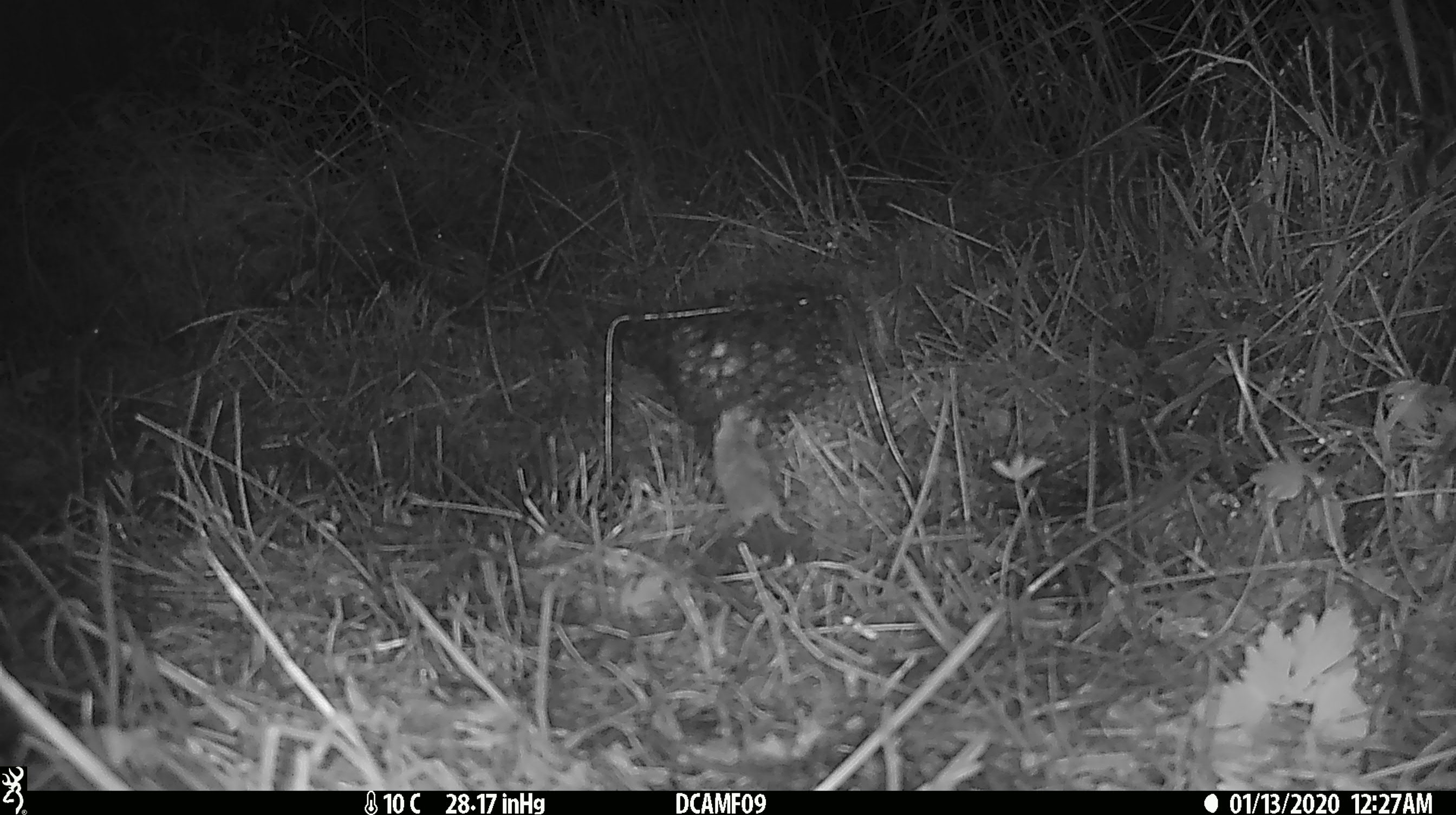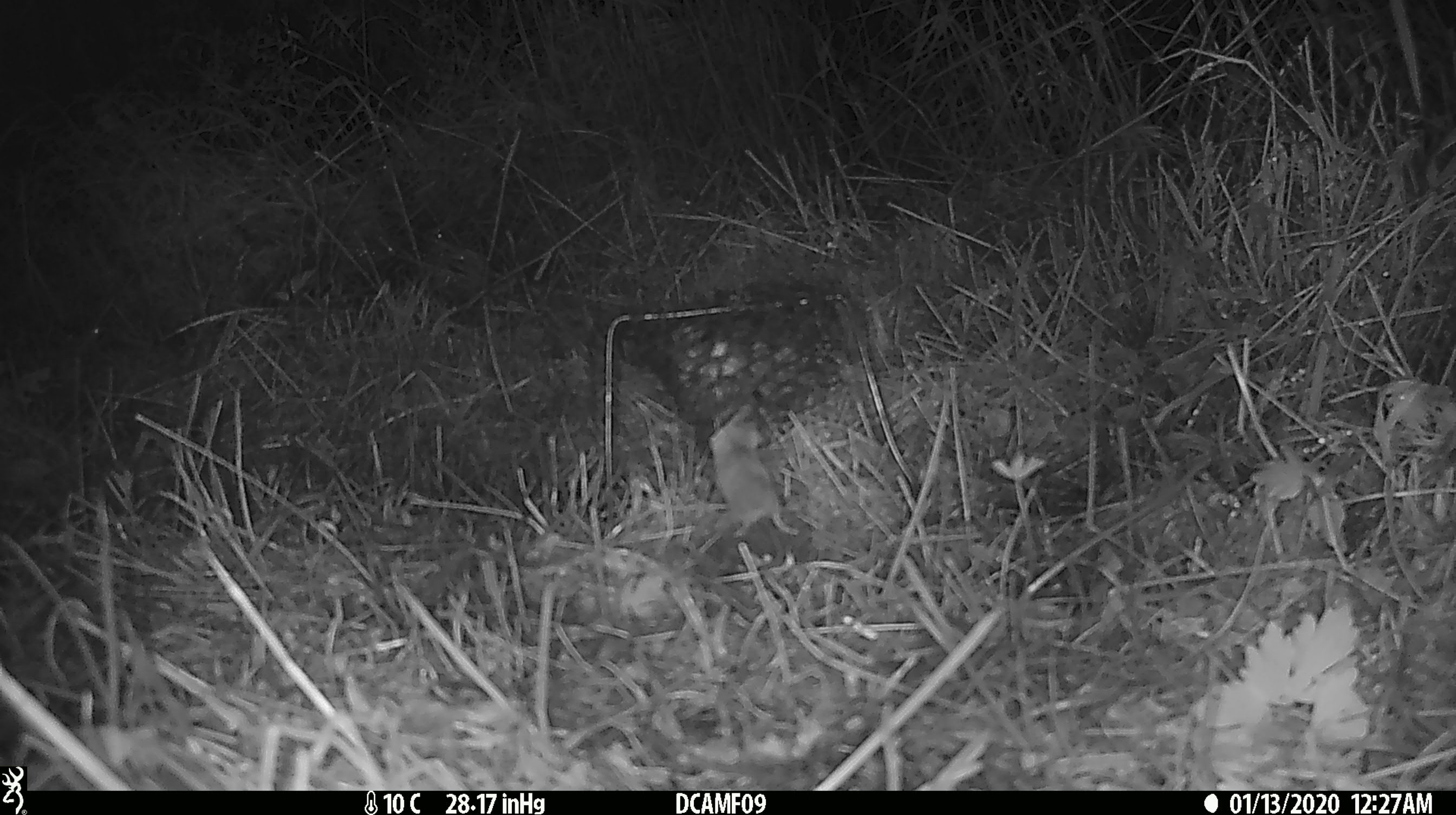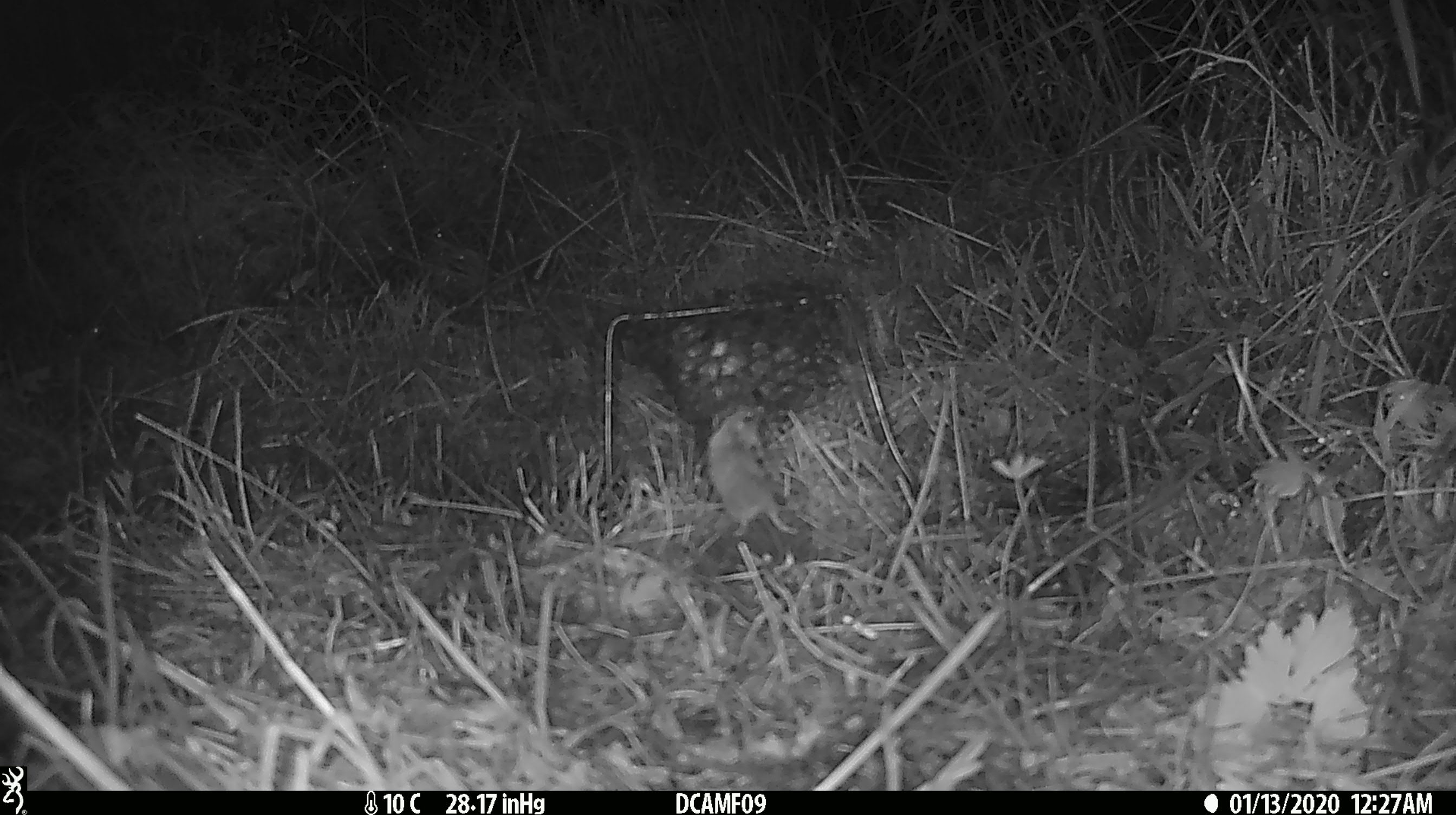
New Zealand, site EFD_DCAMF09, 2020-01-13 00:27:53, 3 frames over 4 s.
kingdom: Animalia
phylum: Chordata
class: Mammalia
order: Rodentia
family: Muridae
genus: Mus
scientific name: Mus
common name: mouse